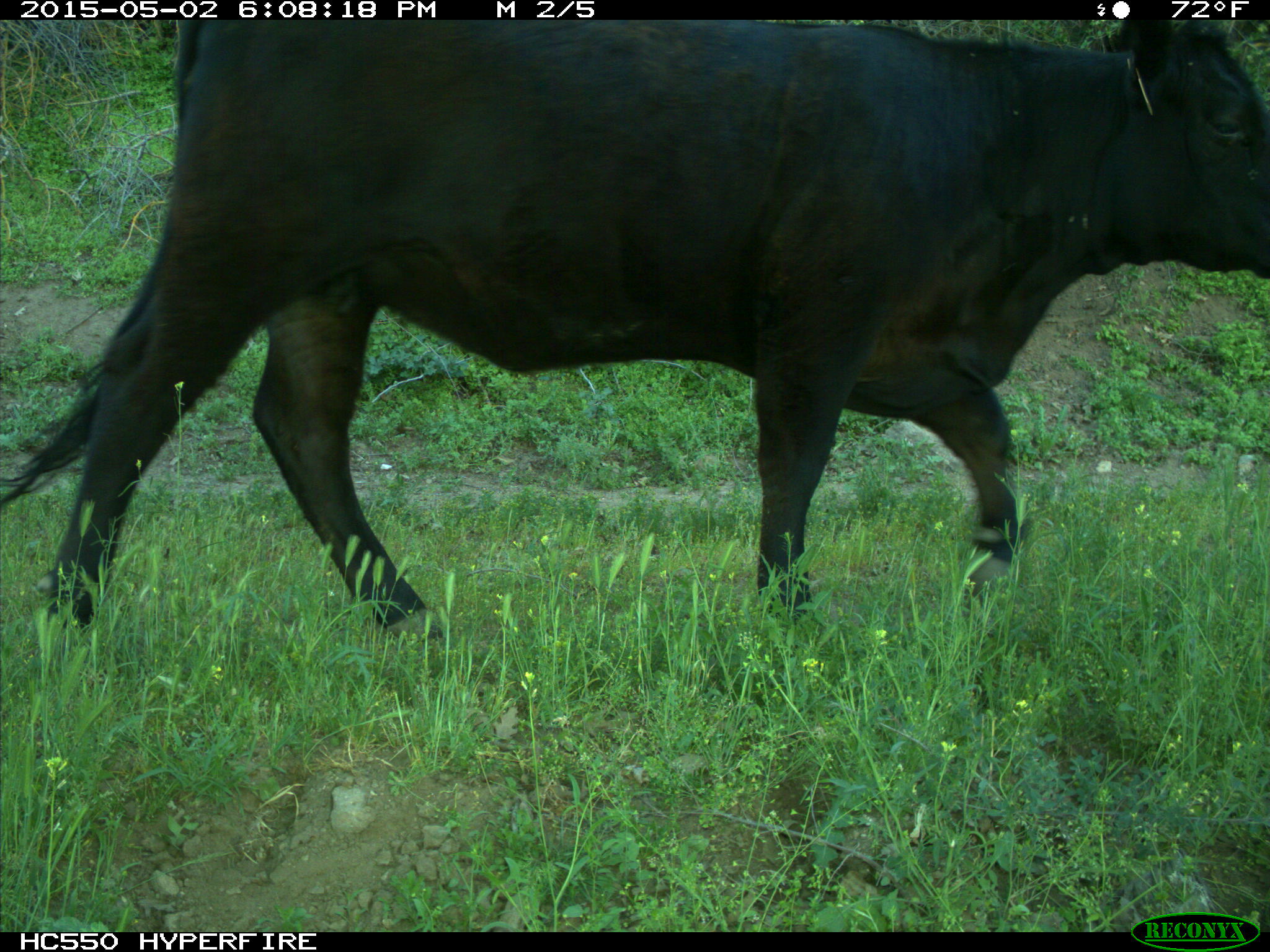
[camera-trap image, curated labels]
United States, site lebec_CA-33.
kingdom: Animalia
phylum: Chordata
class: Mammalia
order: Artiodactyla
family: Bovidae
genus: Bos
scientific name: Bos taurus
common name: domestic cow